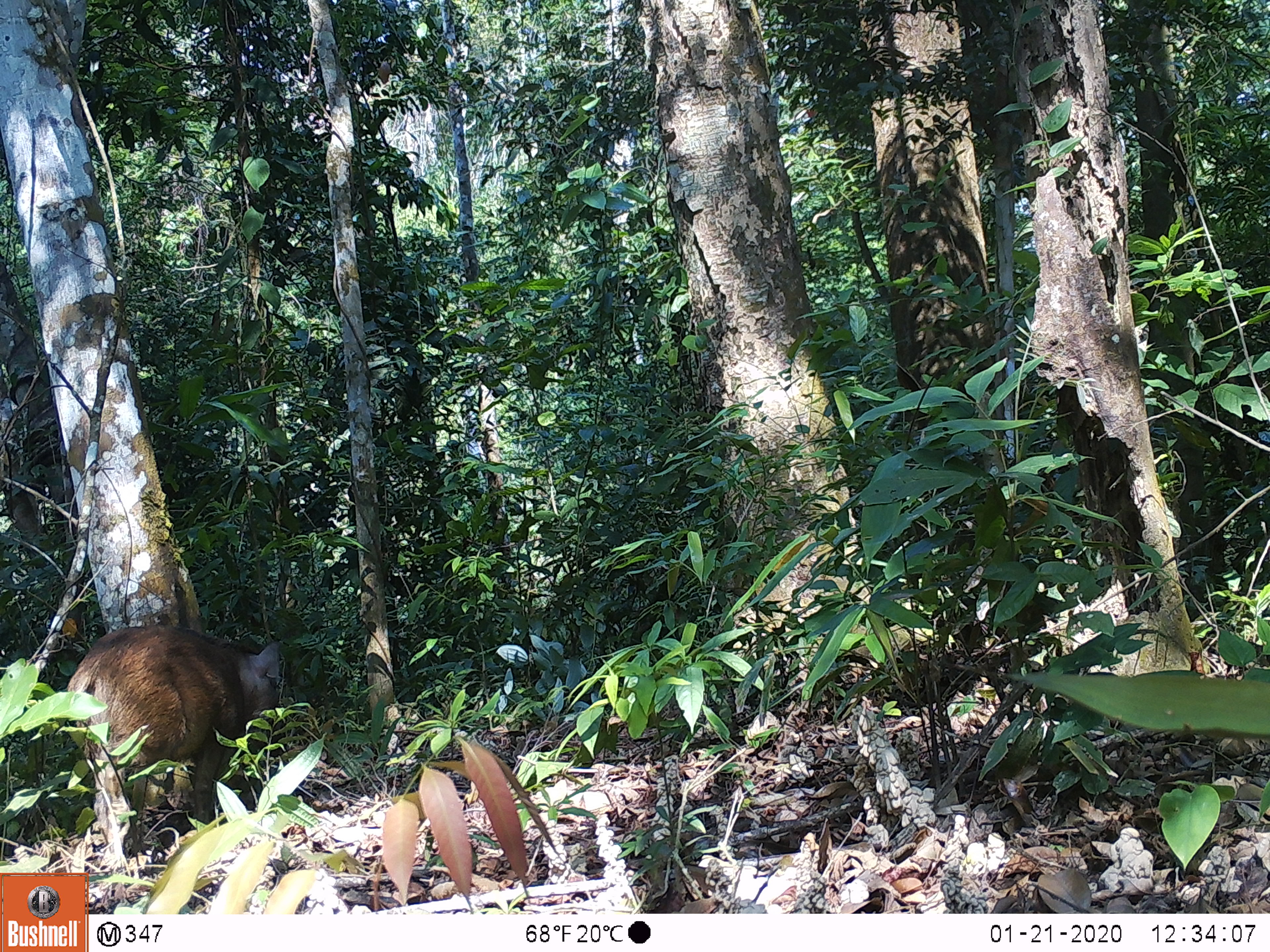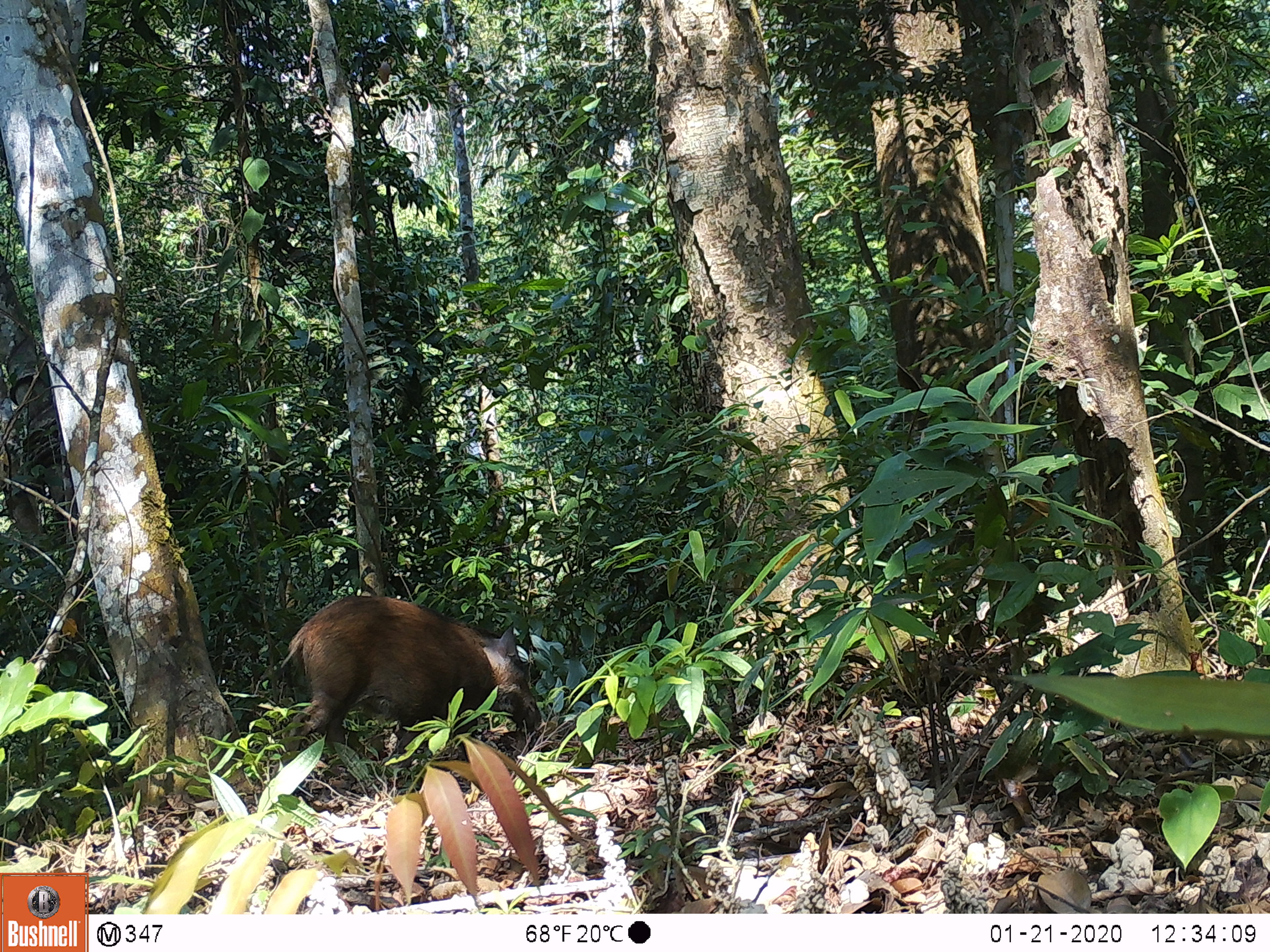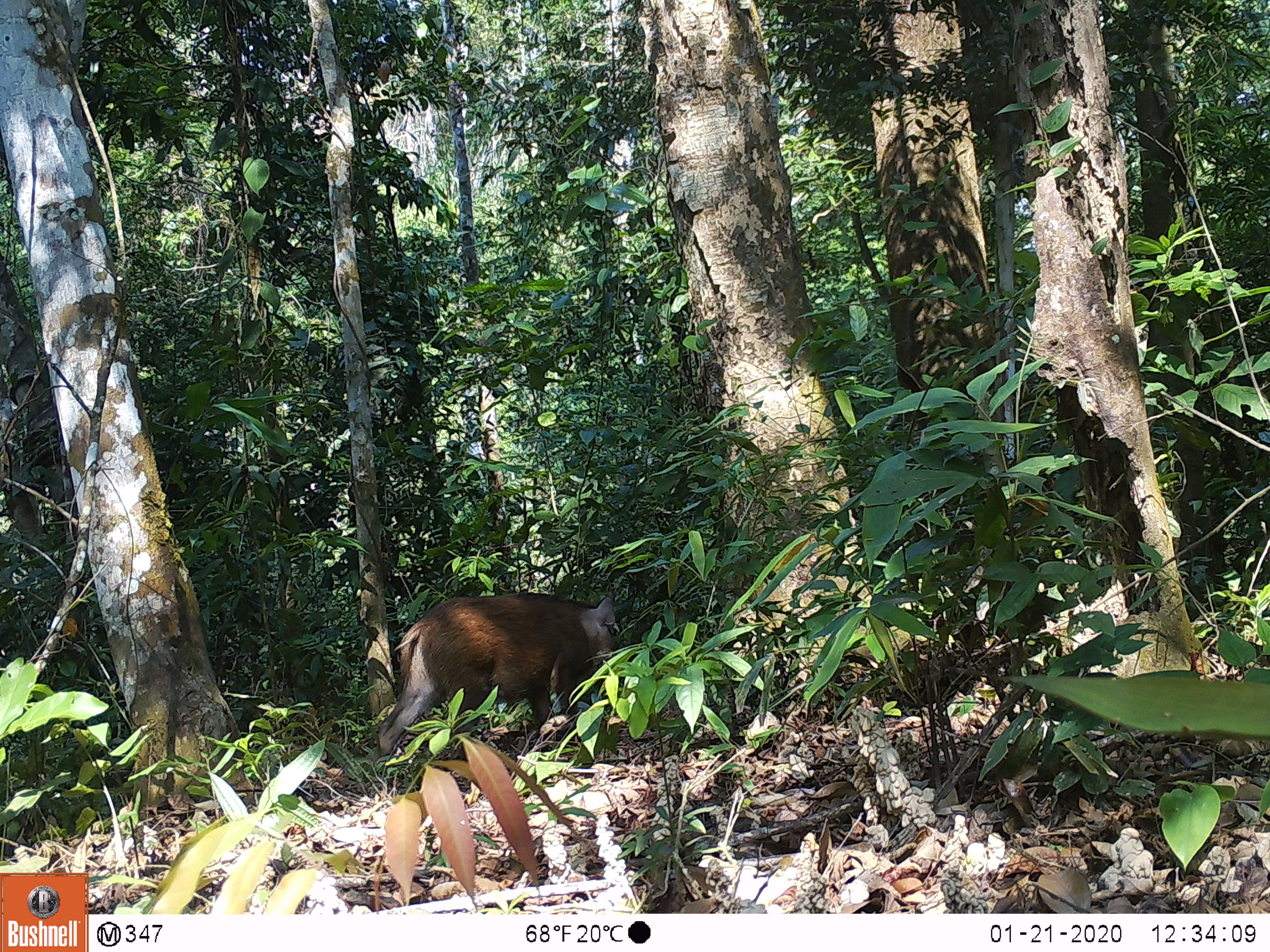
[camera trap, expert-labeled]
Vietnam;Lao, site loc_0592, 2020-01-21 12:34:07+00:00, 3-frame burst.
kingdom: Animalia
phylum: Chordata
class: Mammalia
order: Artiodactyla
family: Suidae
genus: Sus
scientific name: Sus scrofa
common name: eurasian wild pig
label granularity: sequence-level